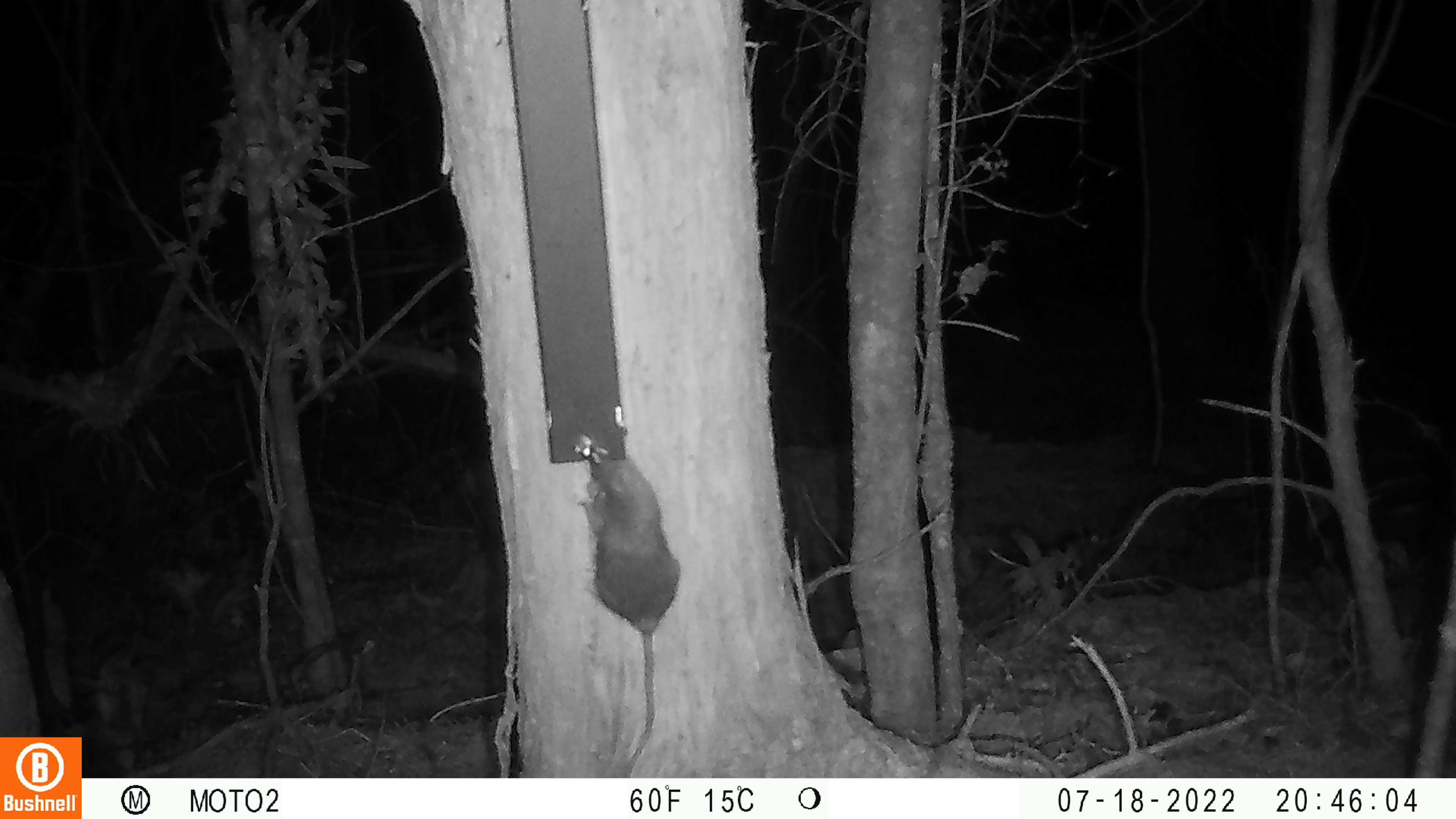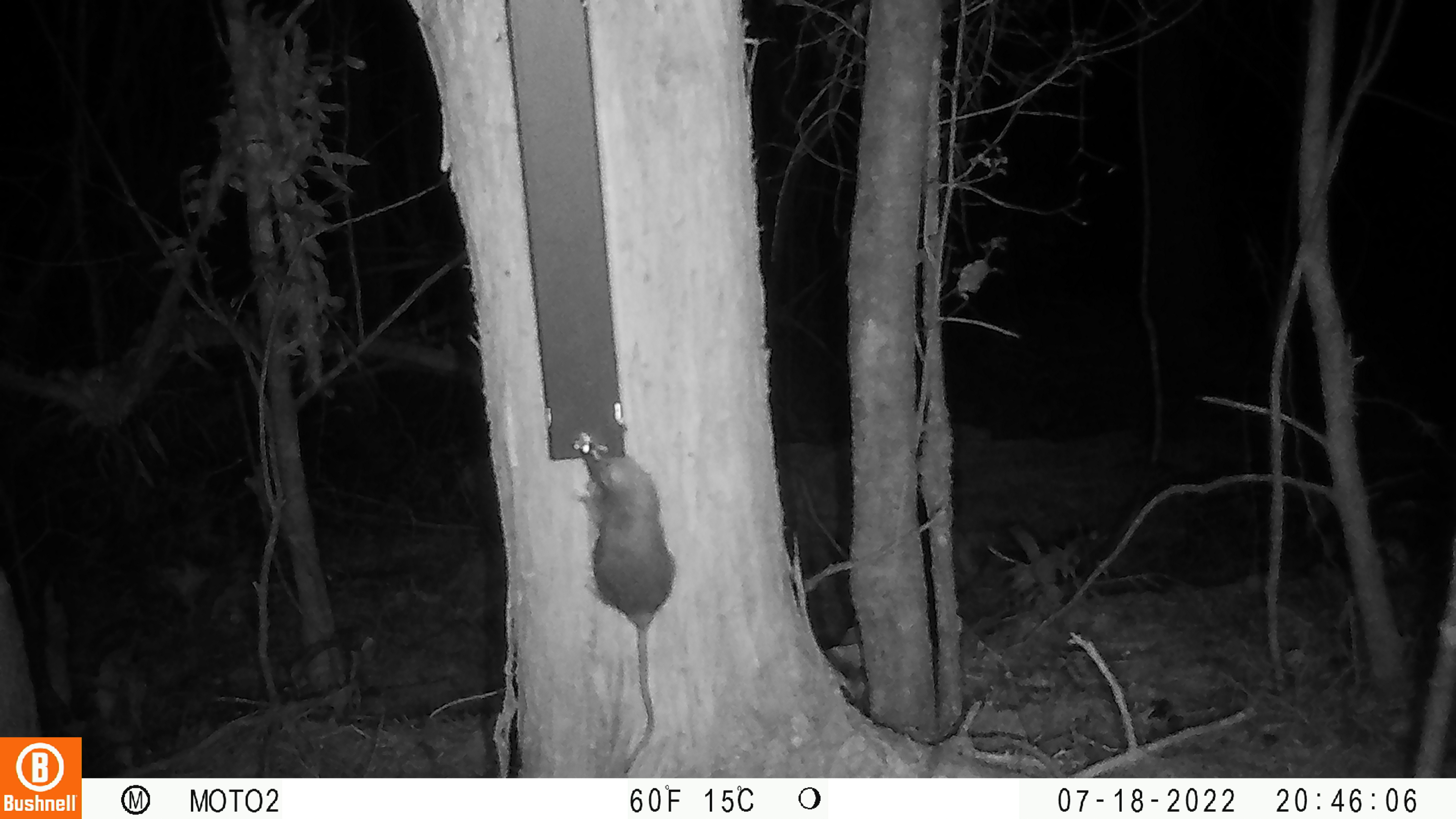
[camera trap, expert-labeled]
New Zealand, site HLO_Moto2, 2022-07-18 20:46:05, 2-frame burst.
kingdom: Animalia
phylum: Chordata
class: Mammalia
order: Rodentia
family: Muridae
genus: Rattus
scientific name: Rattus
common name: rat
Rat (Rattus).